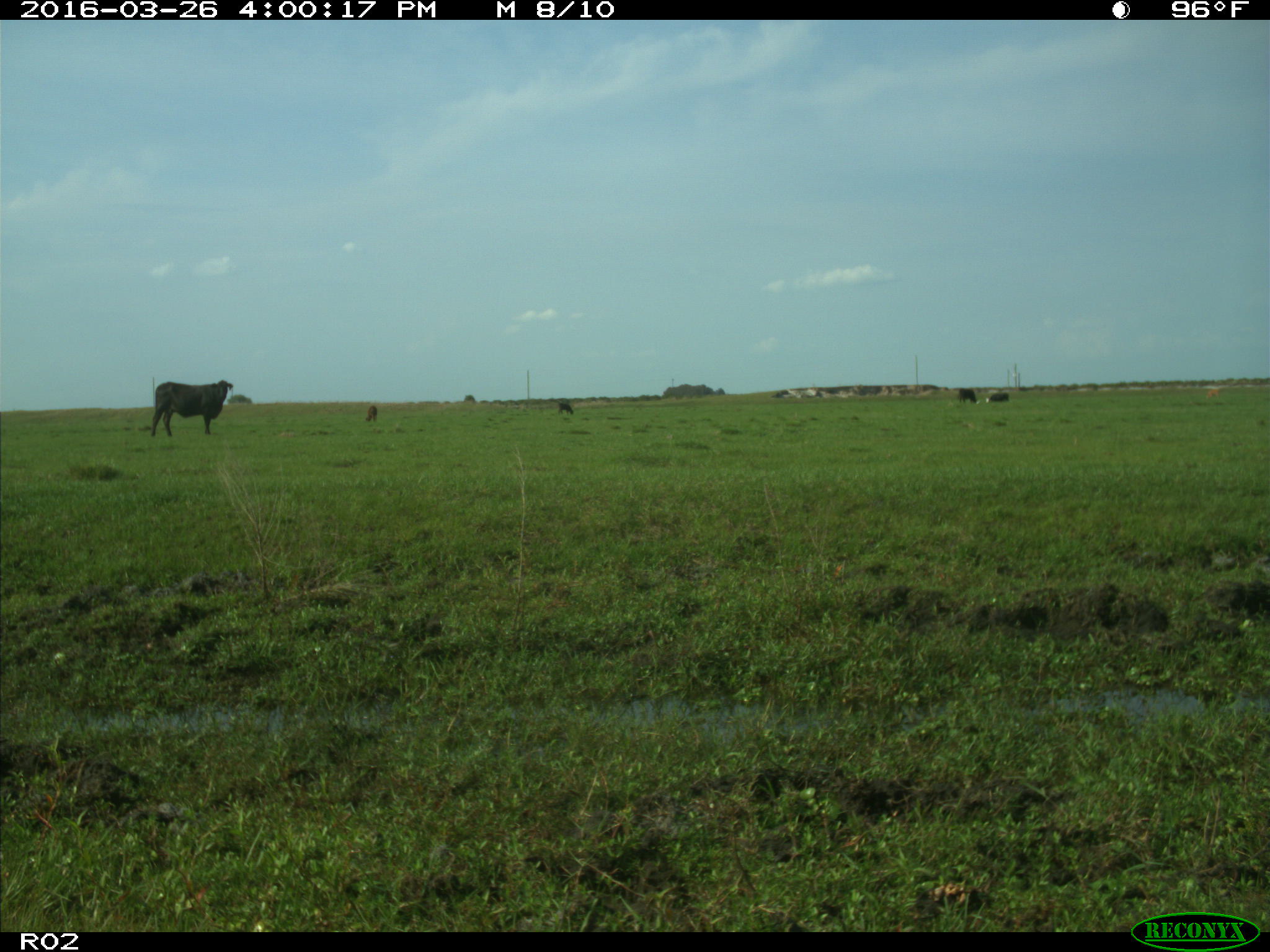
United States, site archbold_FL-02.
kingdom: Animalia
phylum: Chordata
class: Mammalia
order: Artiodactyla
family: Bovidae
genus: Bos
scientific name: Bos taurus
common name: domestic cow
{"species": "Bos taurus (domestic cow)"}